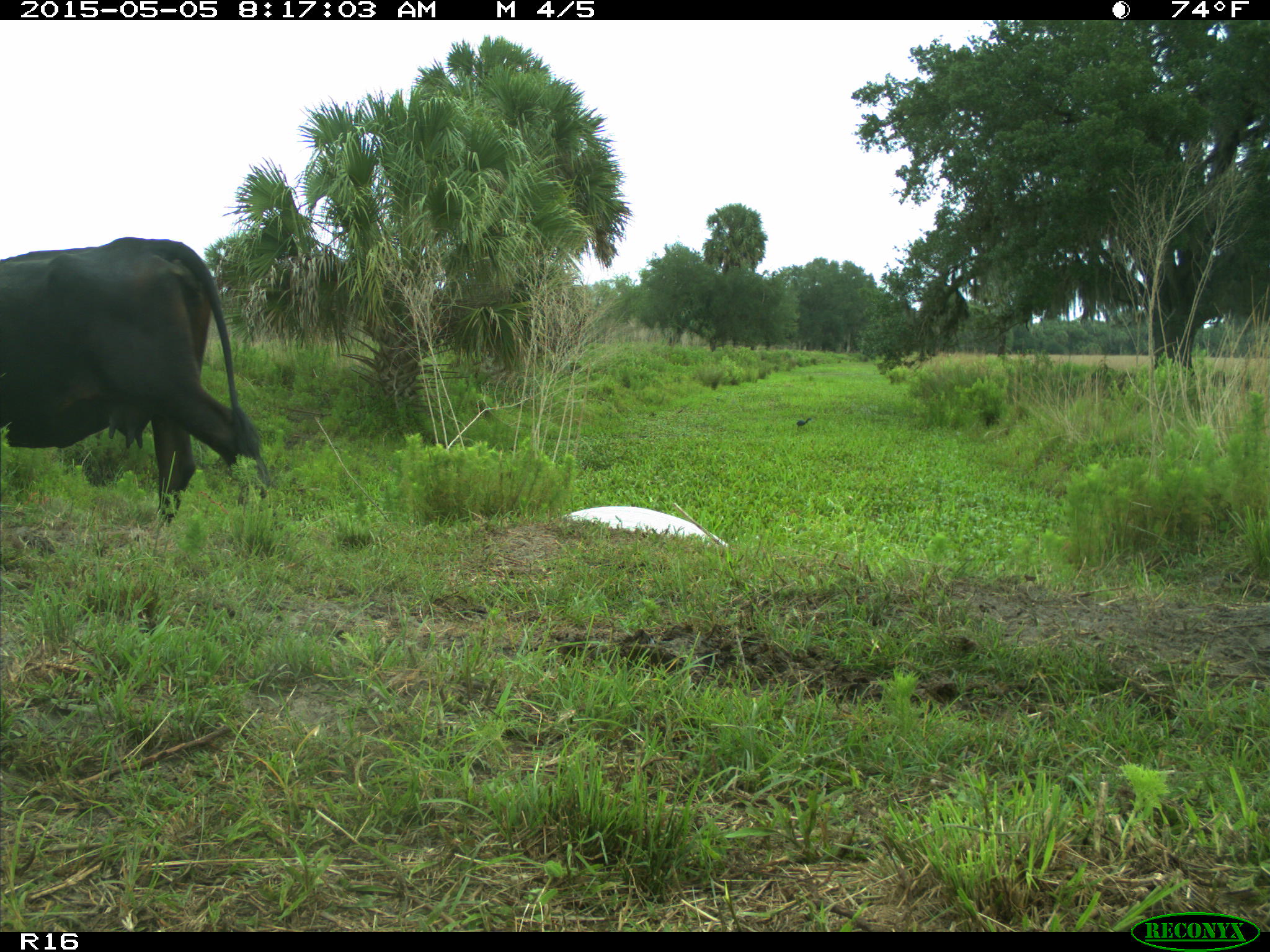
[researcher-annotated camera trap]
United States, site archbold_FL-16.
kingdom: Animalia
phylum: Chordata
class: Mammalia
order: Artiodactyla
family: Bovidae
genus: Bos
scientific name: Bos taurus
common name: domestic cow